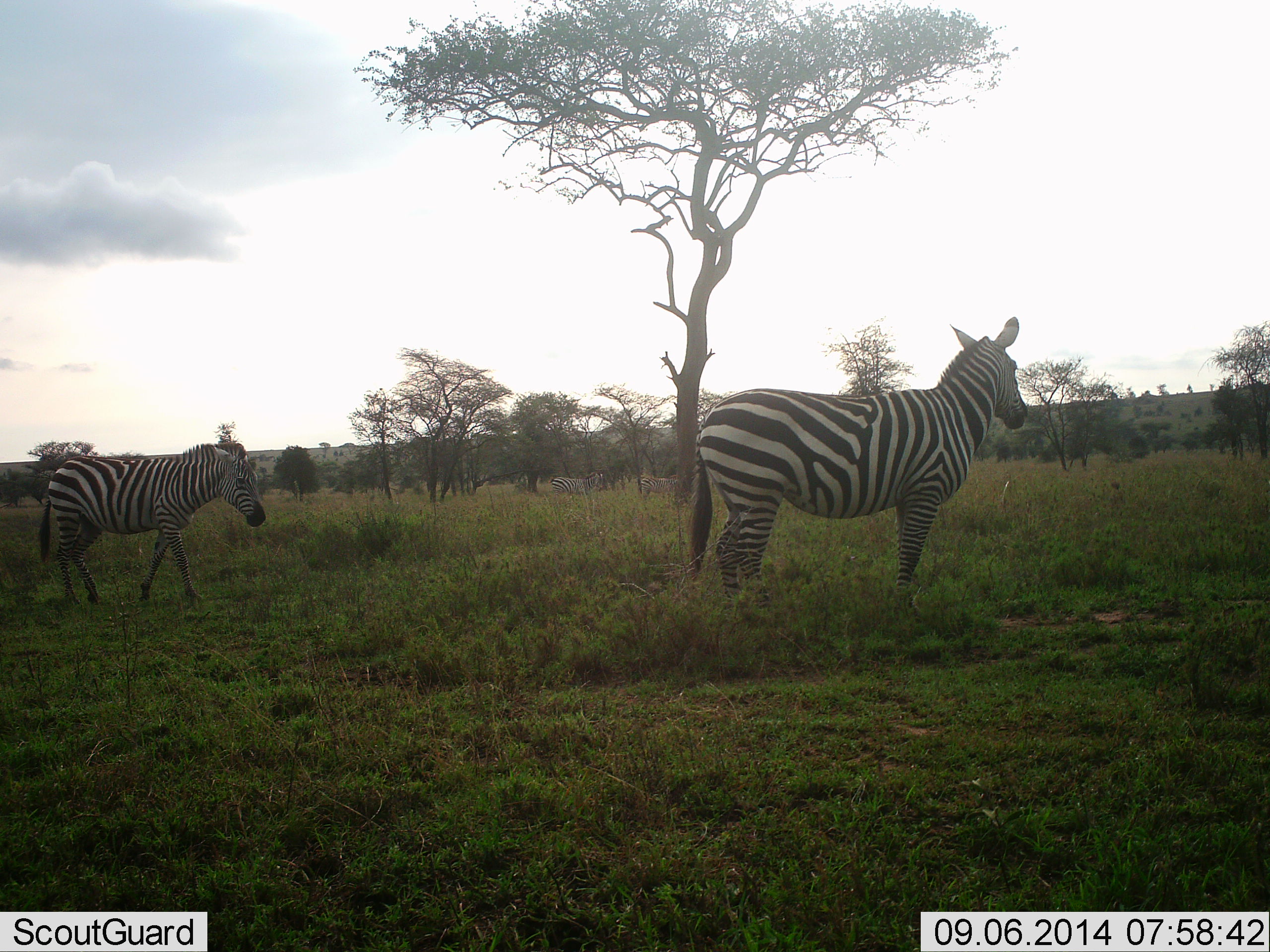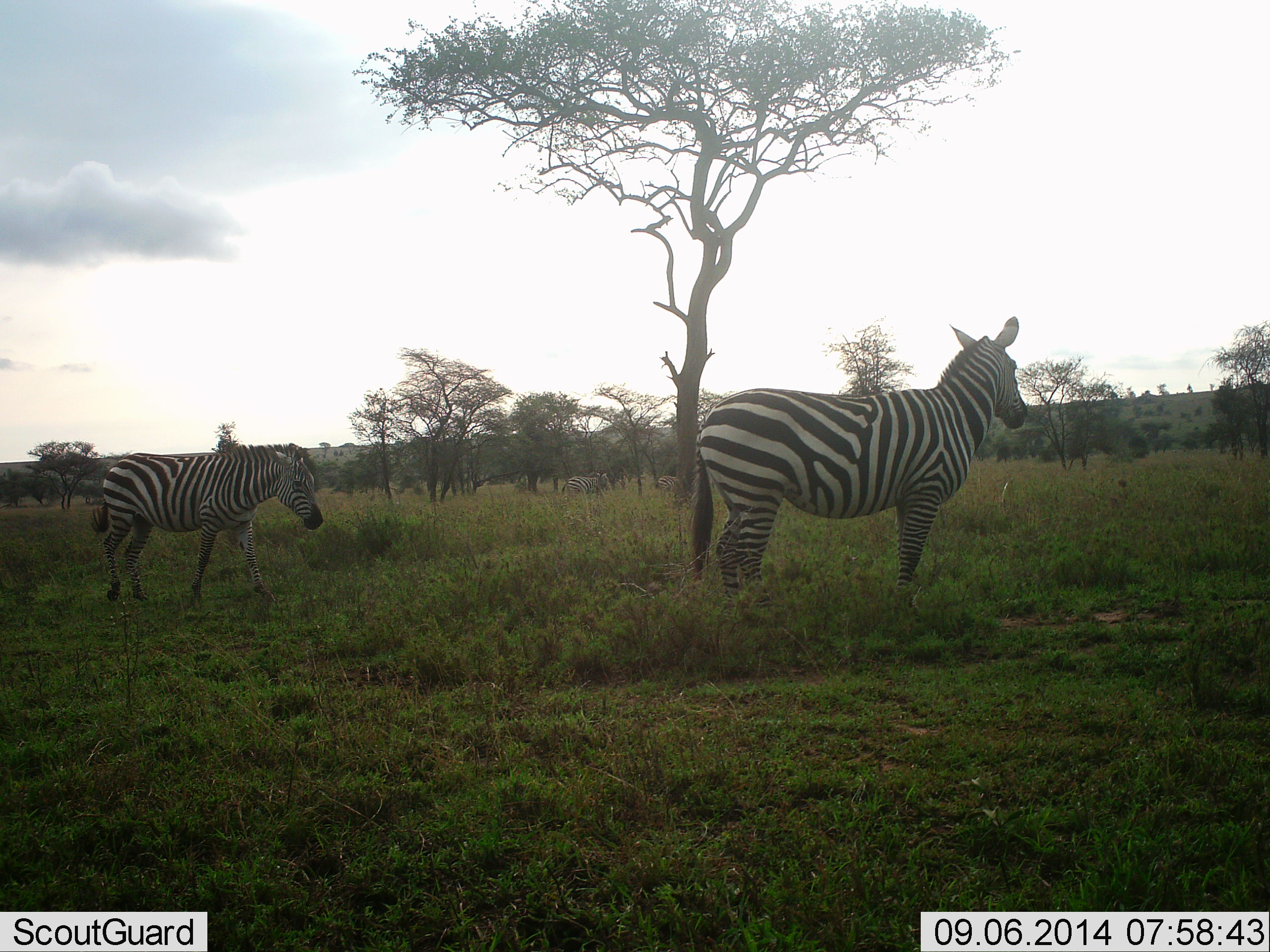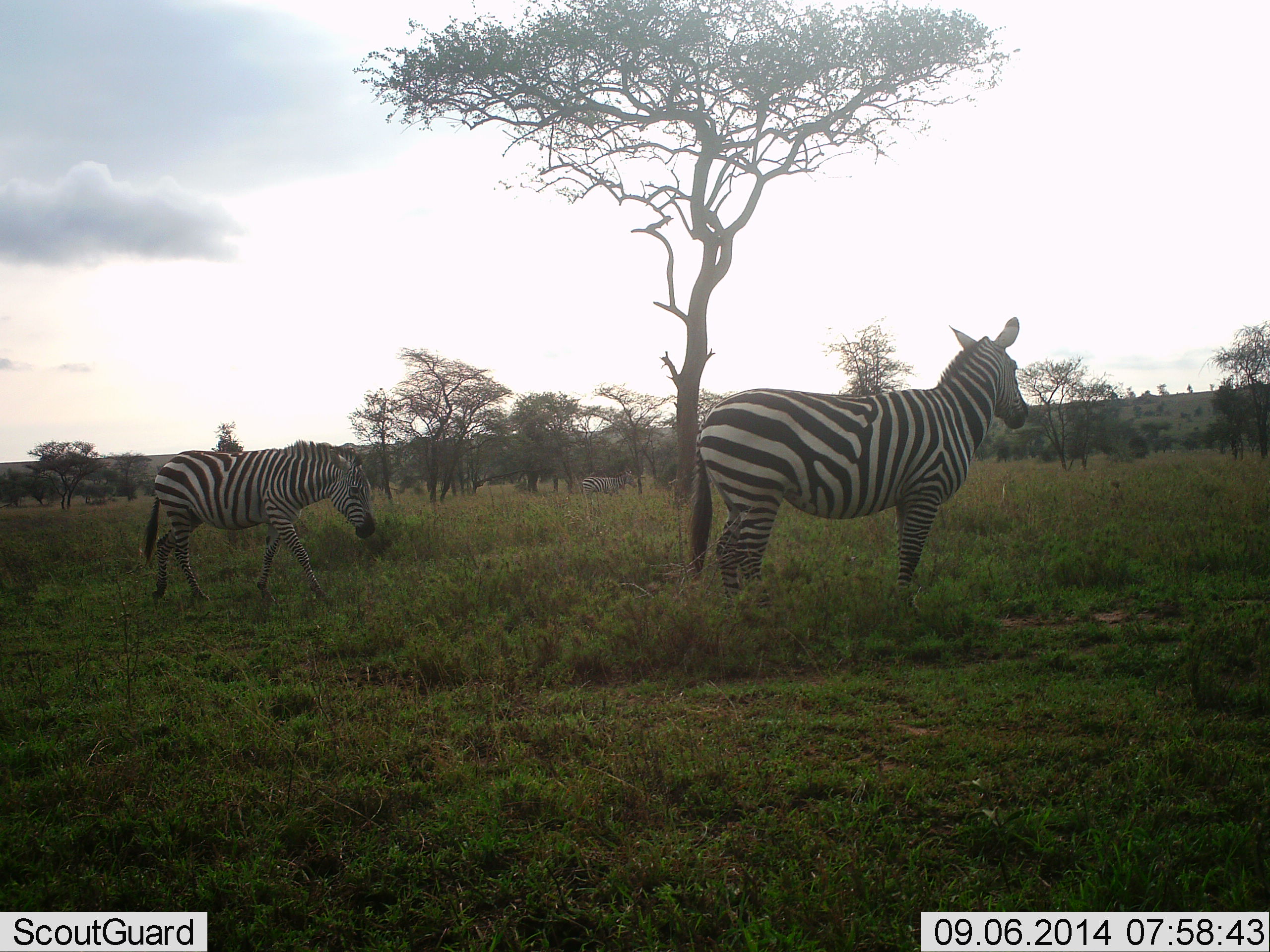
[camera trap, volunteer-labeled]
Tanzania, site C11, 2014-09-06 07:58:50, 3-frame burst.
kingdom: Animalia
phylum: Chordata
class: Mammalia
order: Perissodactyla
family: Equidae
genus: Equus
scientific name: Equus quagga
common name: plains zebra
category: zebra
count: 4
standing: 90%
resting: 0%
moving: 50%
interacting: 0%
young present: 0%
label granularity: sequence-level